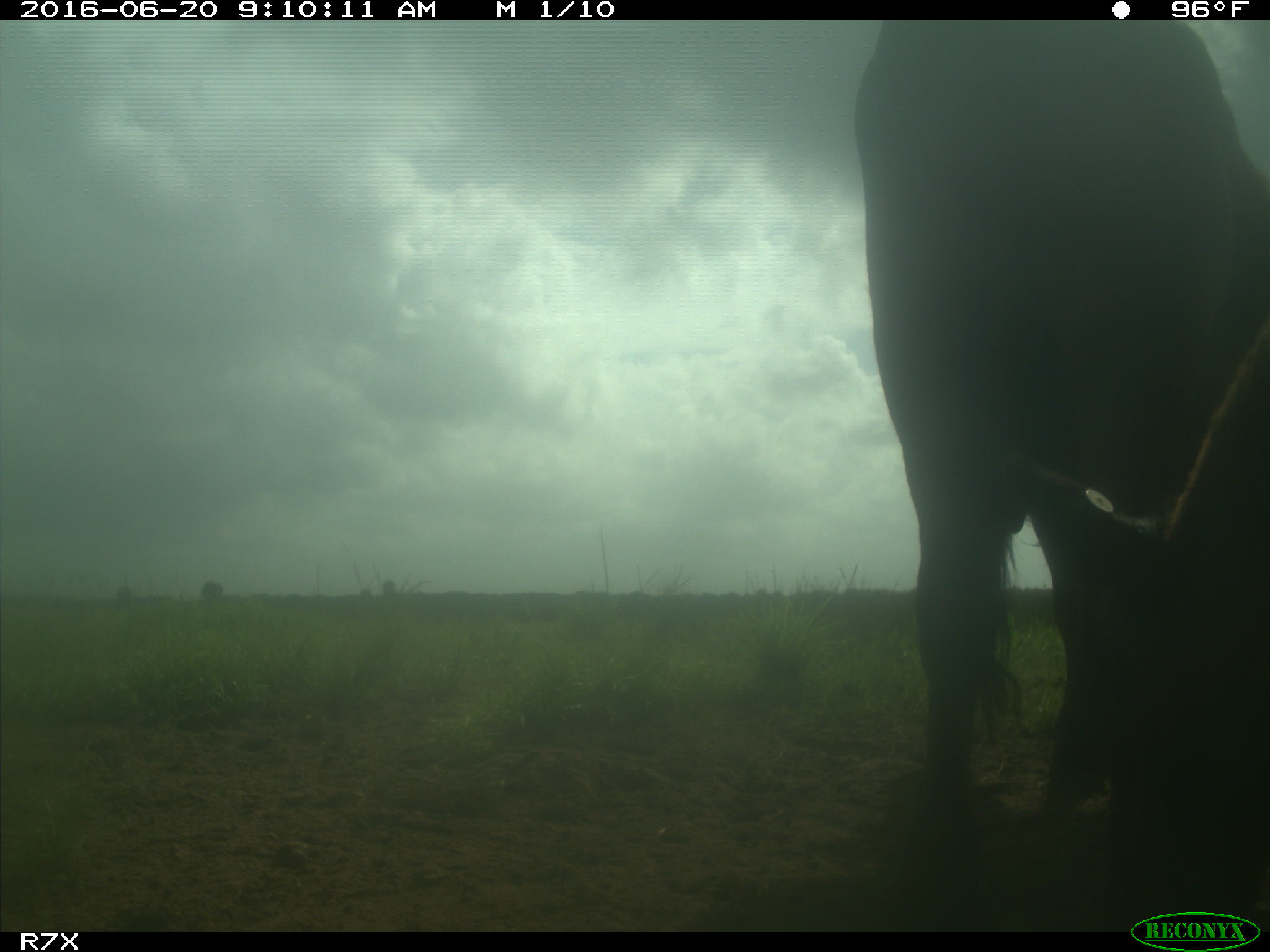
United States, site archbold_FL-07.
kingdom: Animalia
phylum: Chordata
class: Mammalia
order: Artiodactyla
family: Bovidae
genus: Bos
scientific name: Bos taurus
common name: domestic cow